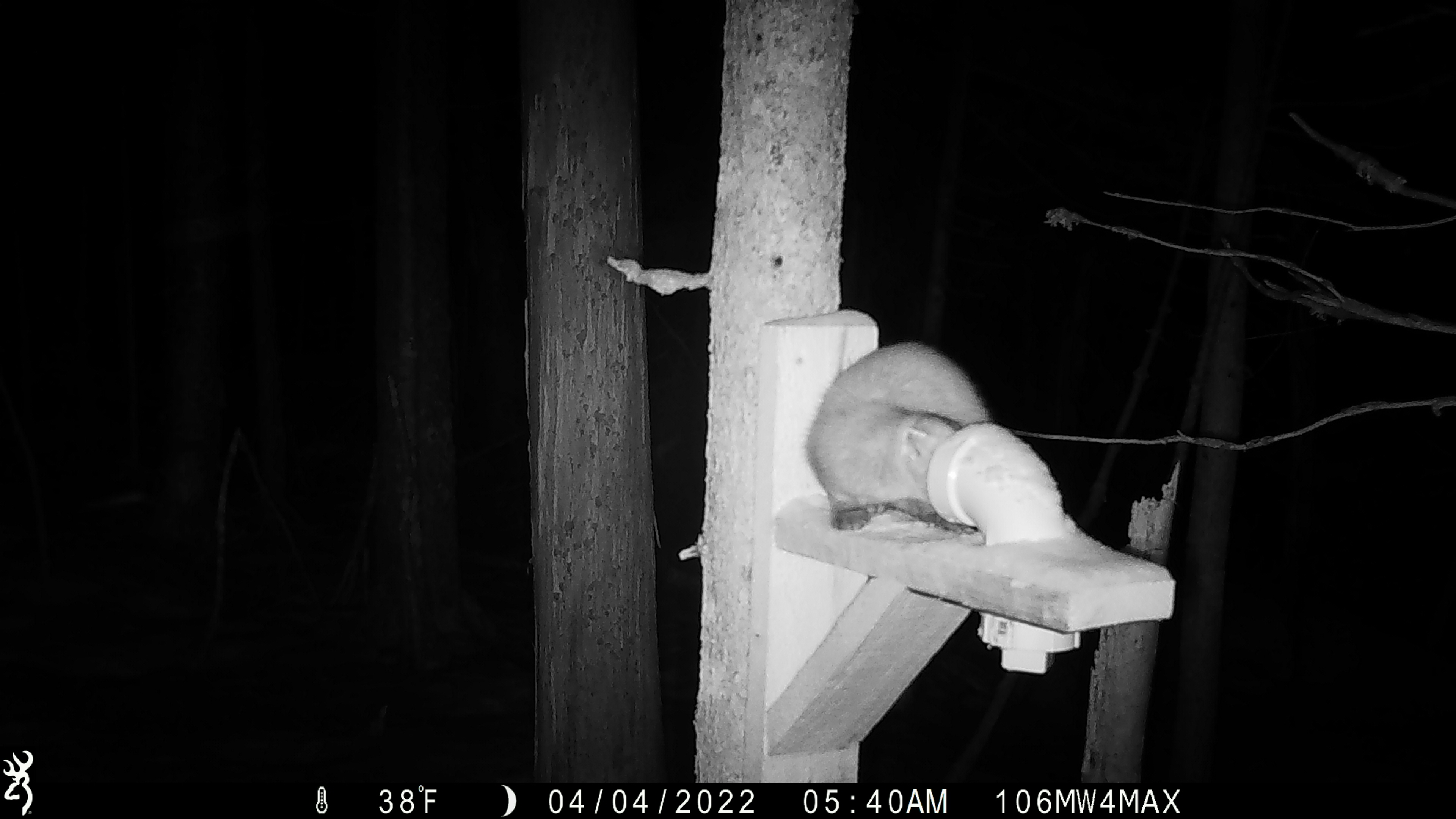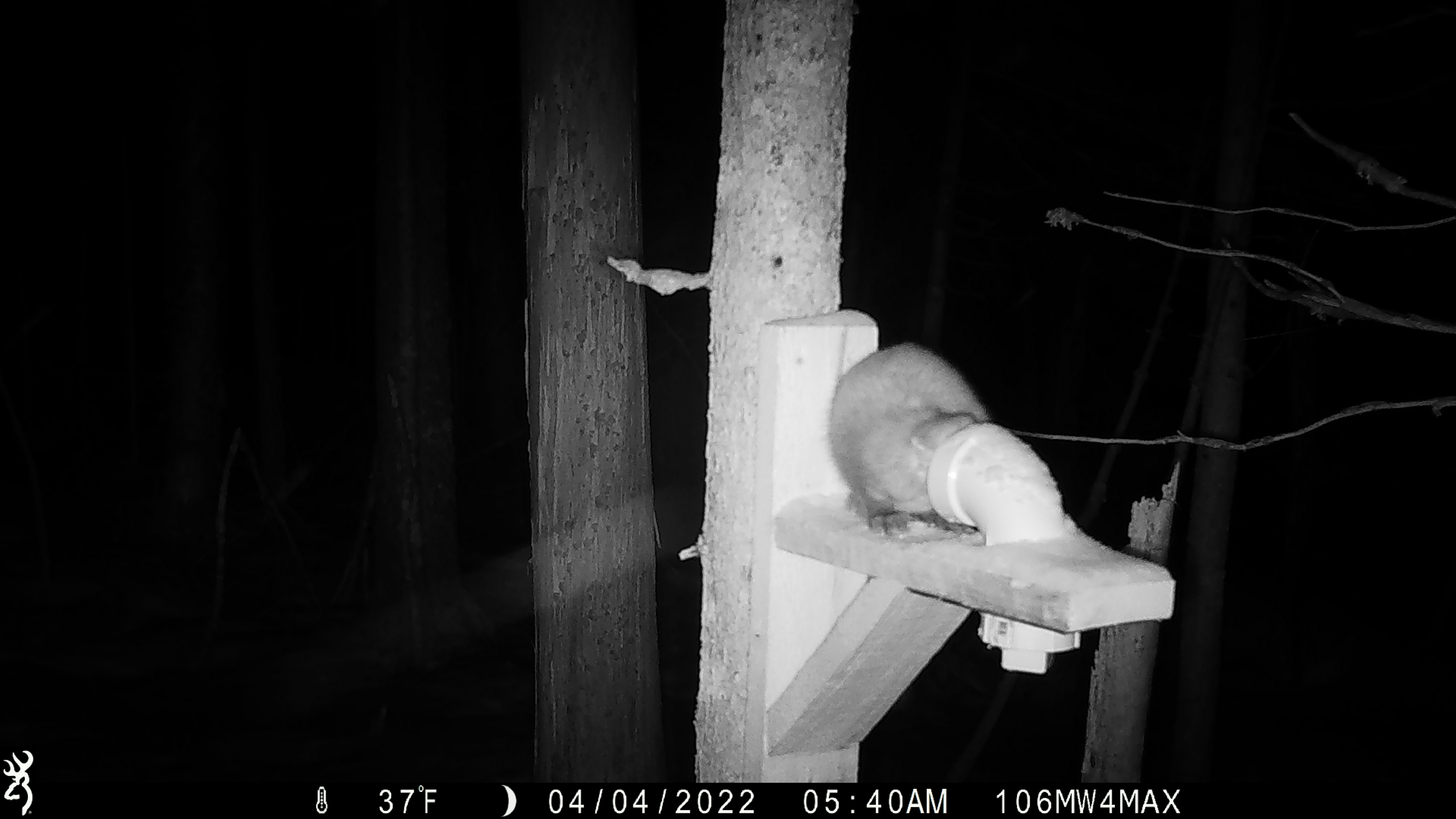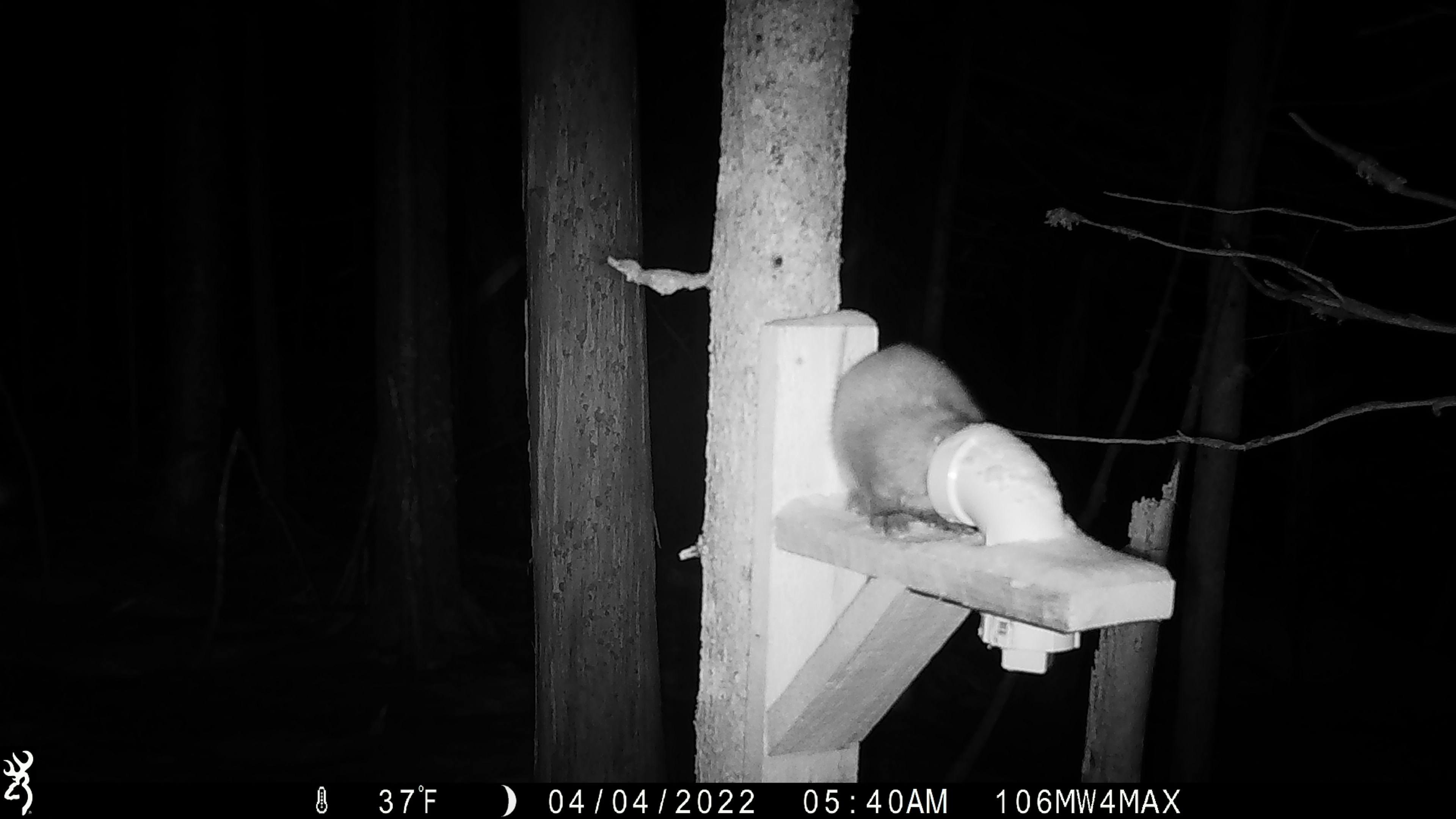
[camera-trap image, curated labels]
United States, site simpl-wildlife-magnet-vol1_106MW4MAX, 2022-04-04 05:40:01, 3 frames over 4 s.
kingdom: Animalia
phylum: Chordata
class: Mammalia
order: Carnivora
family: Mustelidae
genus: Martes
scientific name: Martes americana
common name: american marten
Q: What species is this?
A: American marten (Martes americana).